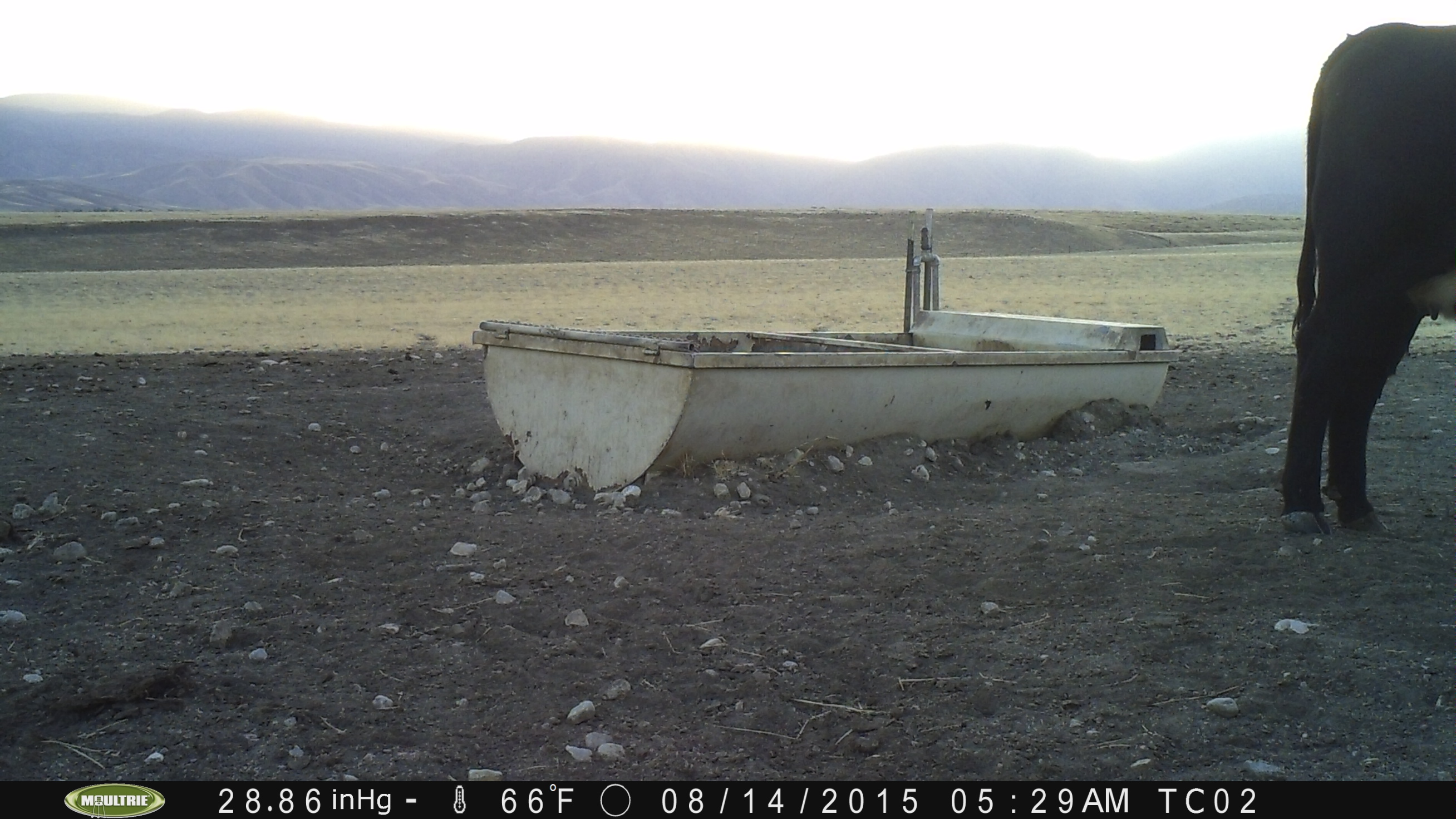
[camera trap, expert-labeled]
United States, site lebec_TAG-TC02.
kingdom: Animalia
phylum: Chordata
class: Mammalia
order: Artiodactyla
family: Bovidae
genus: Bos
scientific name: Bos taurus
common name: domestic cow